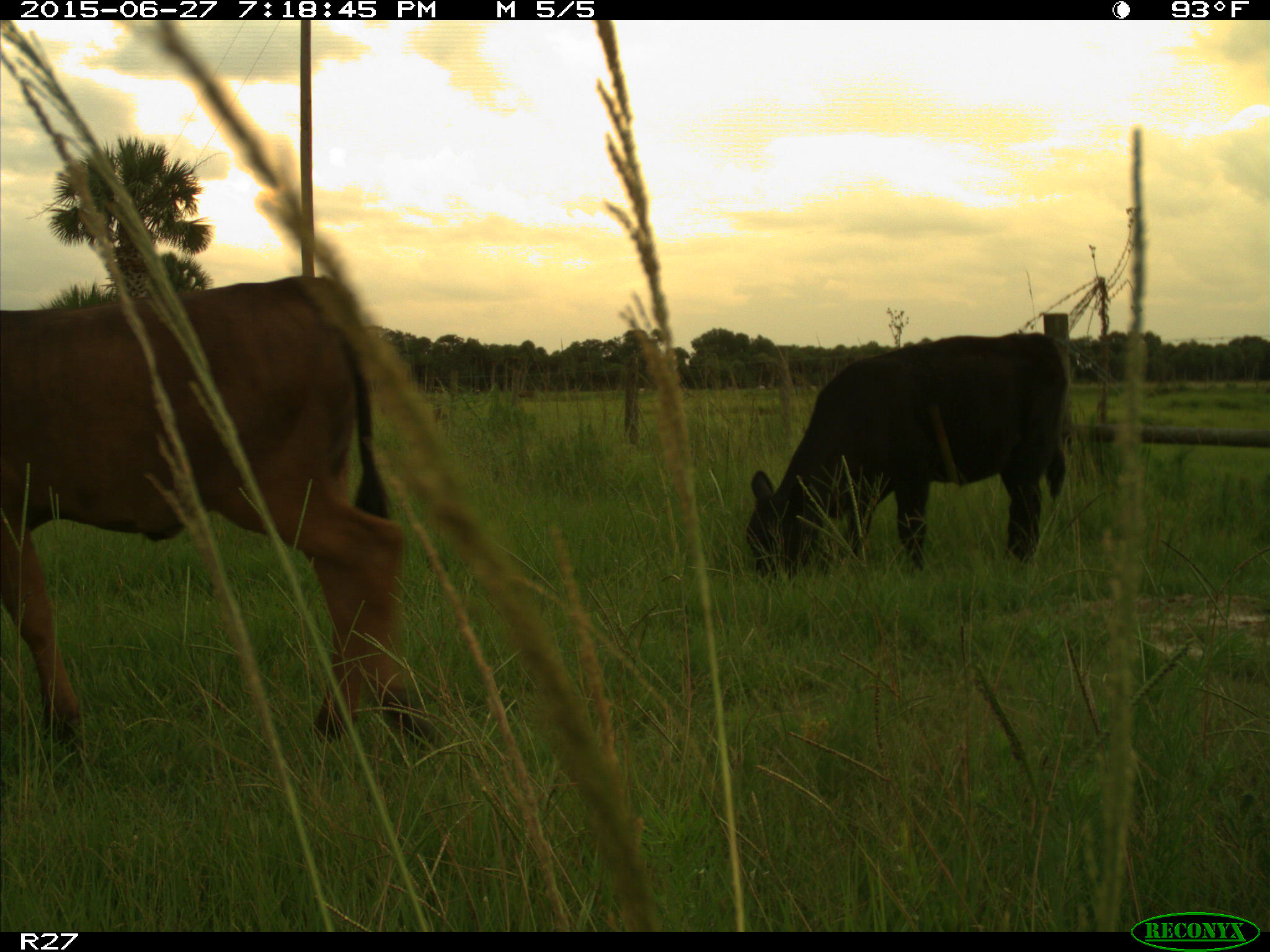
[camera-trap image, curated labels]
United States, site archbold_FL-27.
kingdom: Animalia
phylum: Chordata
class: Mammalia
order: Artiodactyla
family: Bovidae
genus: Bos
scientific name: Bos taurus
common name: domestic cow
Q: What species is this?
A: Bos taurus (domestic cow).